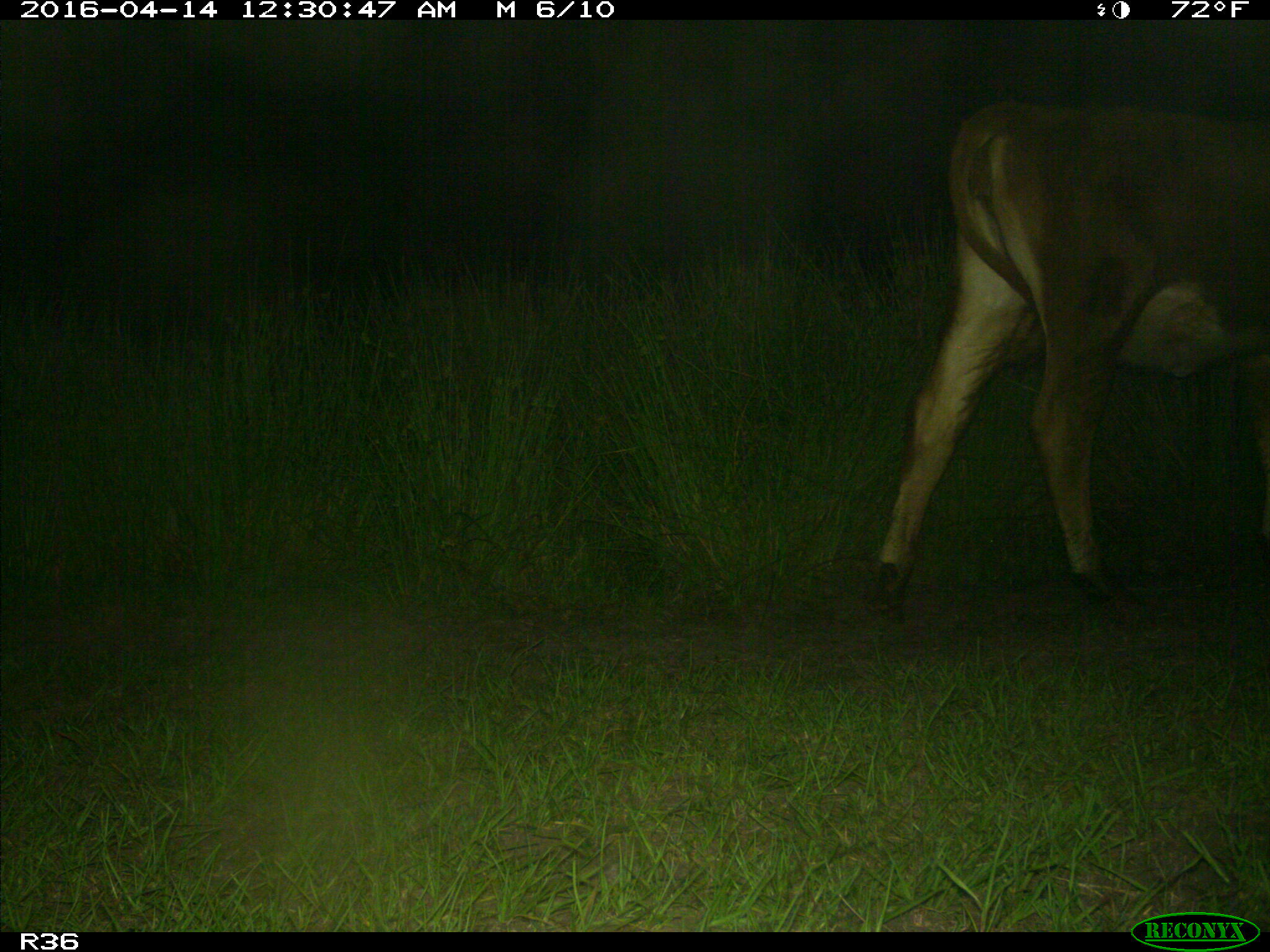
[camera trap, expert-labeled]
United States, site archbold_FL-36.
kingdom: Animalia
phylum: Chordata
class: Mammalia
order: Artiodactyla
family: Bovidae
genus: Bos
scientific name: Bos taurus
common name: domestic cow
Bos taurus (domestic cow).